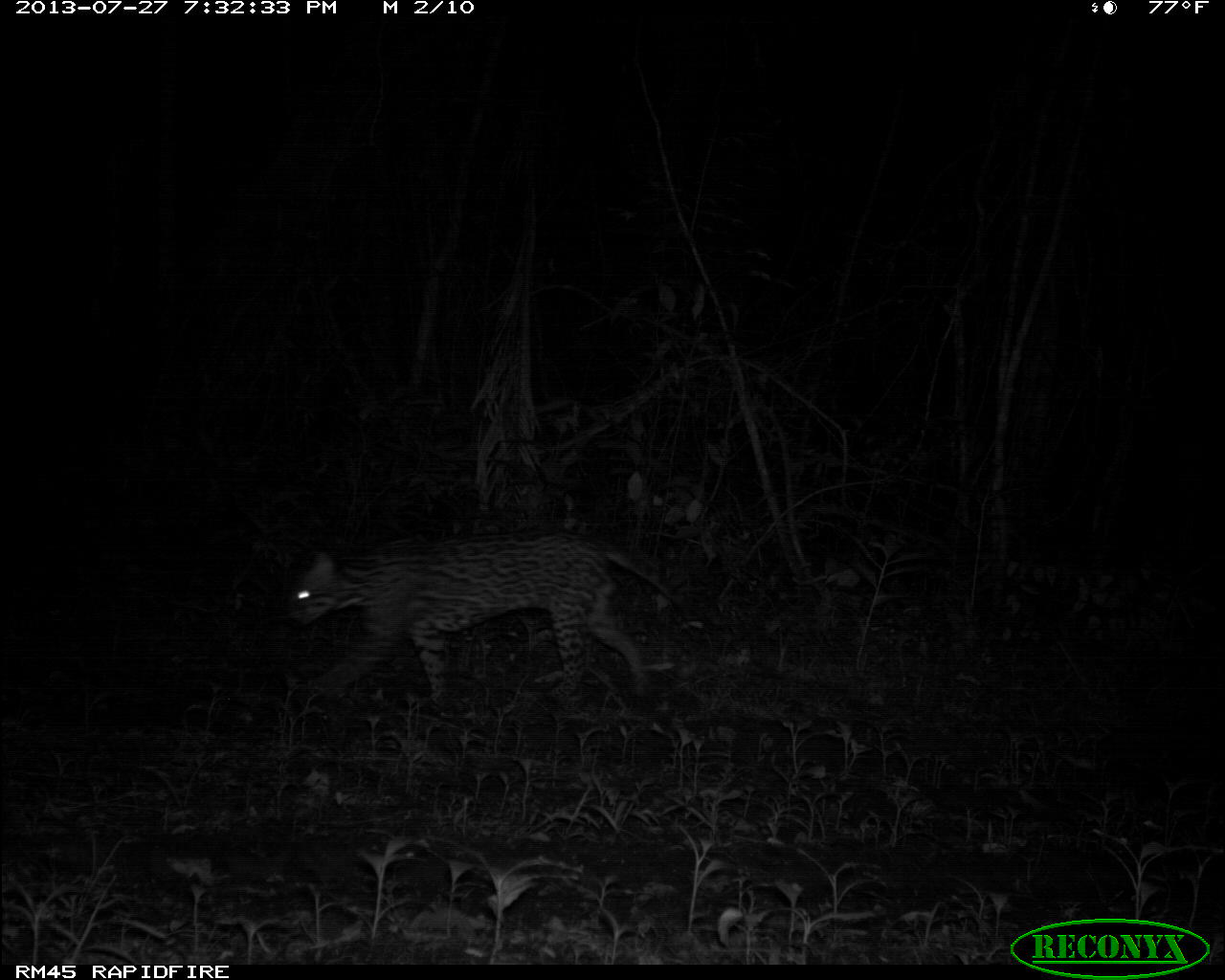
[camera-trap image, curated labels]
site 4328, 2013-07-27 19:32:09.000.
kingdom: Animalia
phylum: Chordata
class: Mammalia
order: Carnivora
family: Felidae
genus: Leopardus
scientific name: Leopardus pardalis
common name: ocelot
Leopardus pardalis (ocelot), count 1, sex male.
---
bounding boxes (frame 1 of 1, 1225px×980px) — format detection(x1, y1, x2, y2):
leopardus pardalis: detection(285, 524, 682, 706)